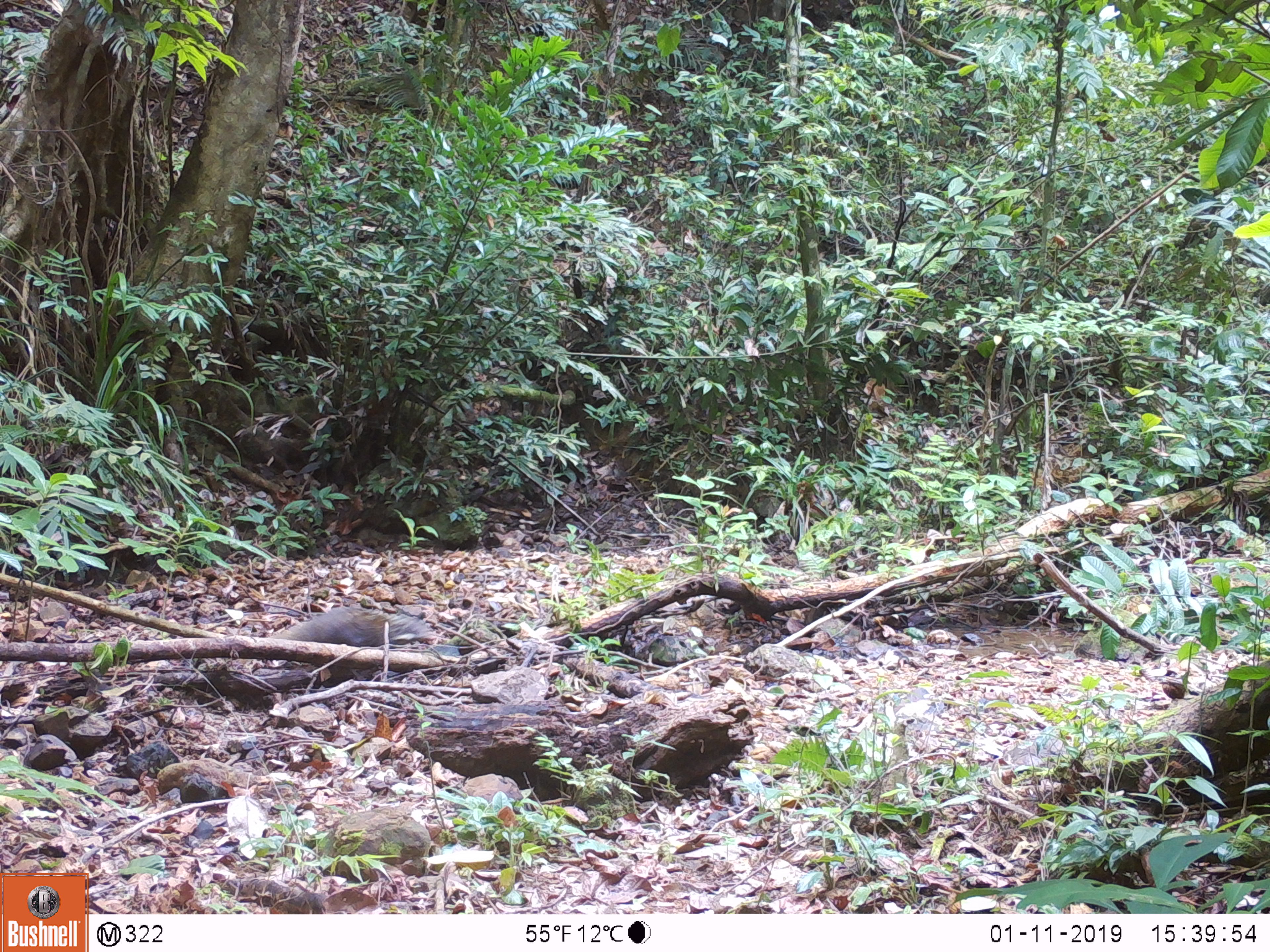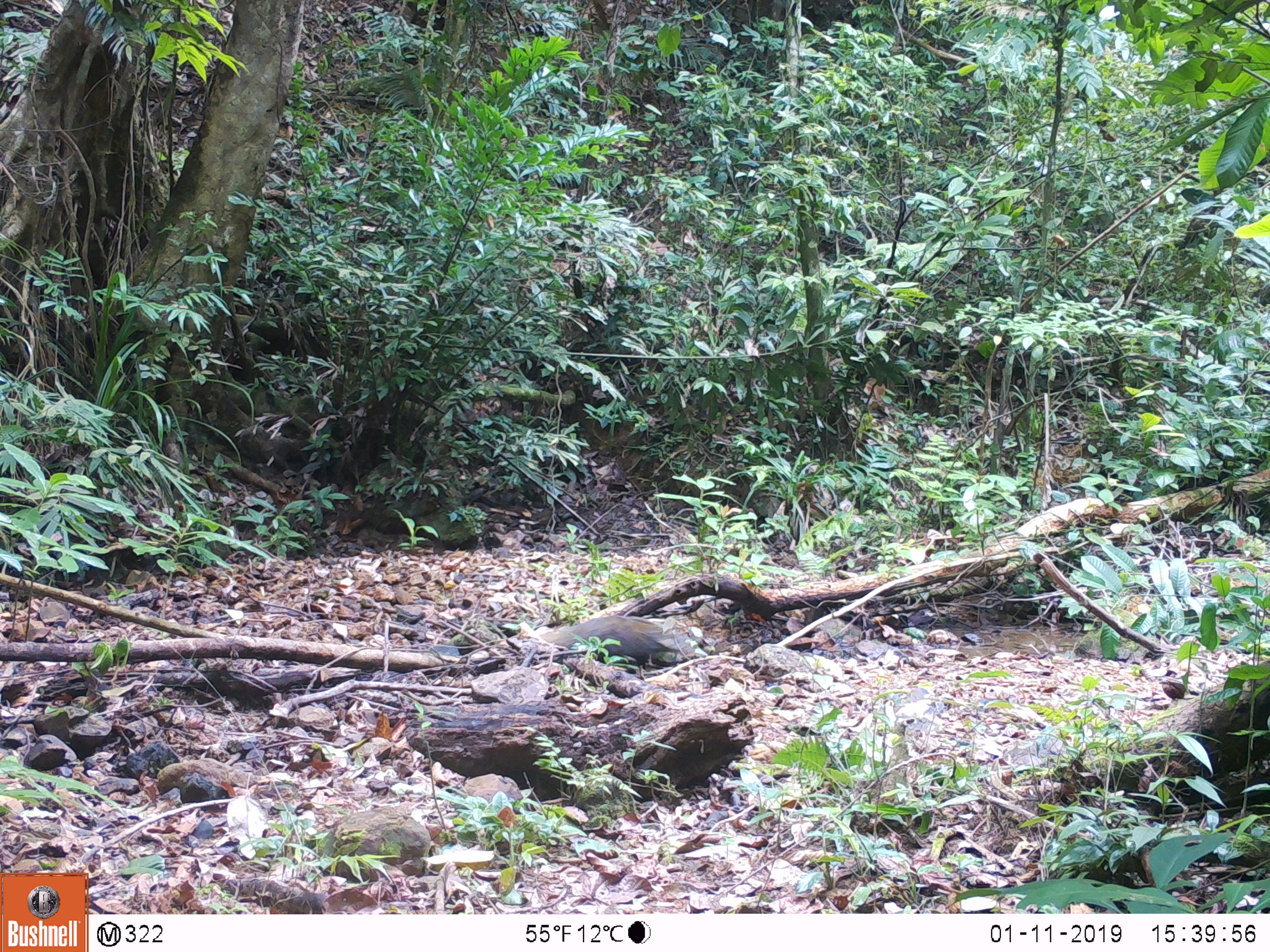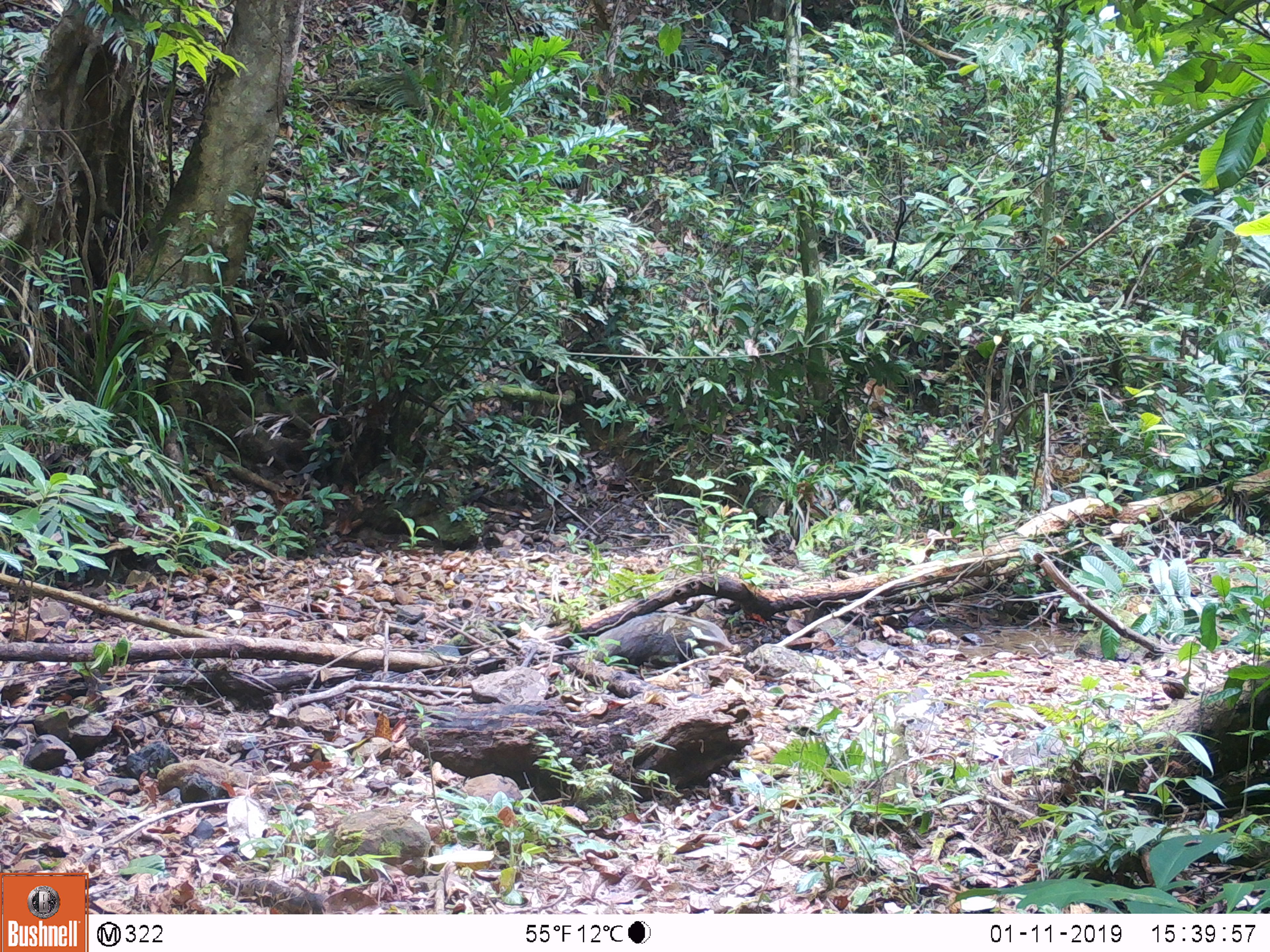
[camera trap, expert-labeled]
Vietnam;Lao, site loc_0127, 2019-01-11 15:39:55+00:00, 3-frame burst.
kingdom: Animalia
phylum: Chordata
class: Mammalia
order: Carnivora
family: Herpestidae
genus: Urva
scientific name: Urva urva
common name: crab-eating mongoose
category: crab eating mongoose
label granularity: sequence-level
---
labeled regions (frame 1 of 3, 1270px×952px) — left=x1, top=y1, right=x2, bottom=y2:
crab eating mongoose: left=269, top=605, right=438, bottom=646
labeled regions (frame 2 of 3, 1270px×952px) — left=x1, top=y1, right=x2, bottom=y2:
crab eating mongoose: left=539, top=614, right=693, bottom=655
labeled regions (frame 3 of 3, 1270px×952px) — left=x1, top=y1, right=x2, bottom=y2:
crab eating mongoose: left=592, top=611, right=733, bottom=664